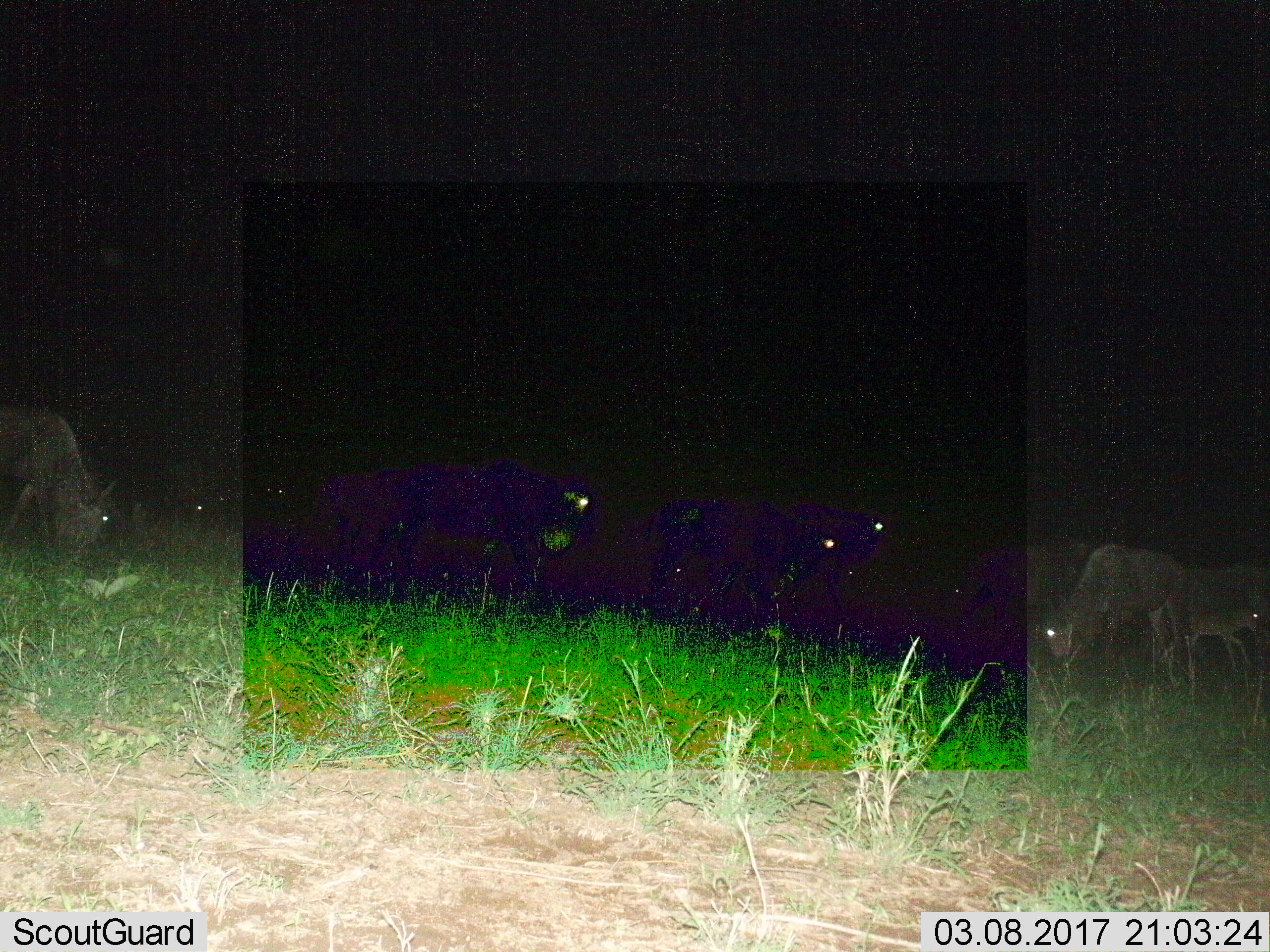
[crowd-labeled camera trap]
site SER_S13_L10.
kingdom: Animalia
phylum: Chordata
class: Mammalia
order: Artiodactyla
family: Bovidae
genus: Connochaetes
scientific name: Connochaetes taurinus taurinus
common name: blue wildebeest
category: wildebeestblue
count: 10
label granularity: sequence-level